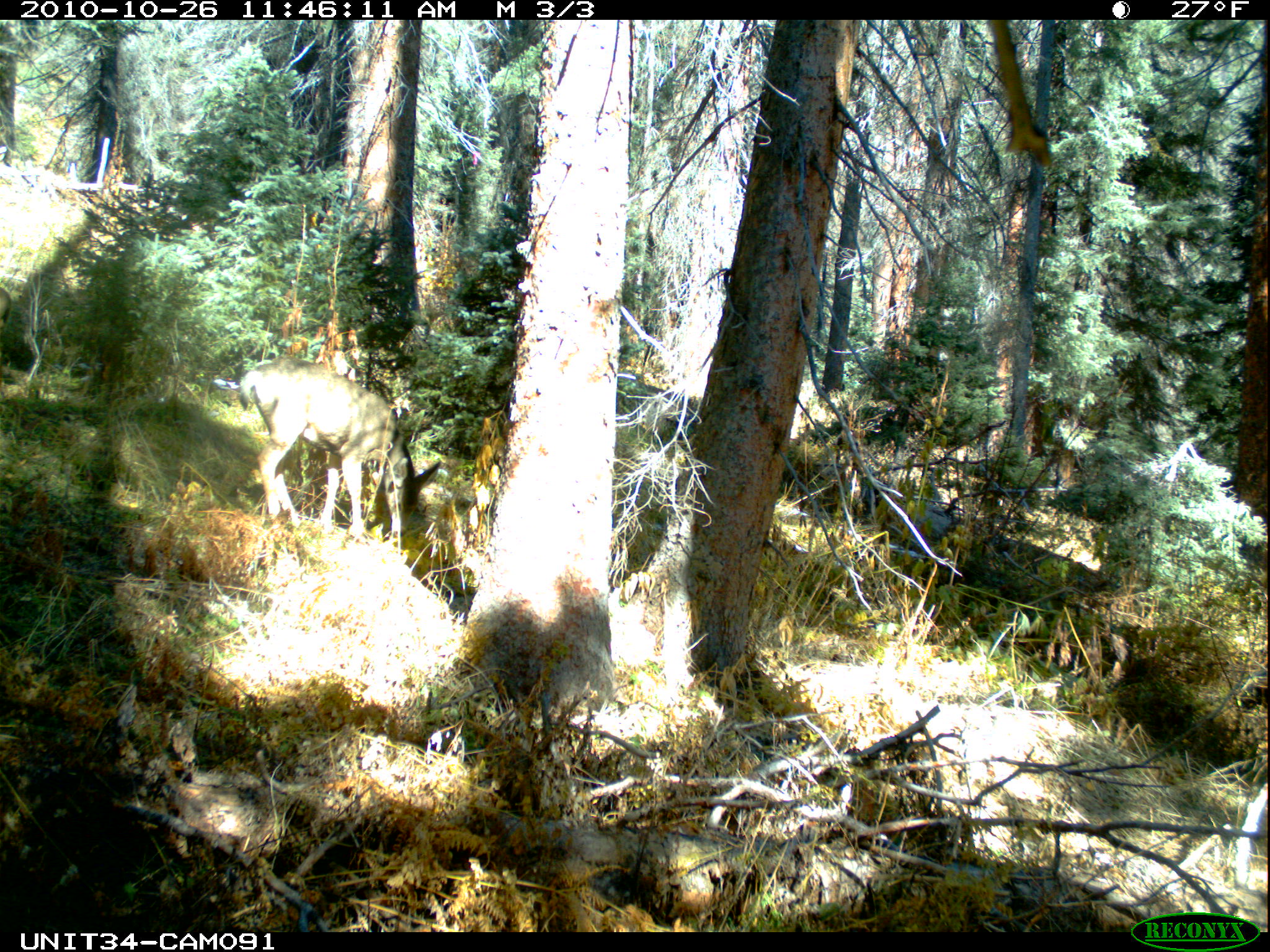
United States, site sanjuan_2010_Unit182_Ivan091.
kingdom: Animalia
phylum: Chordata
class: Mammalia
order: Artiodactyla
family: Cervidae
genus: Odocoileus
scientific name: Odocoileus hemionus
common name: mule deer